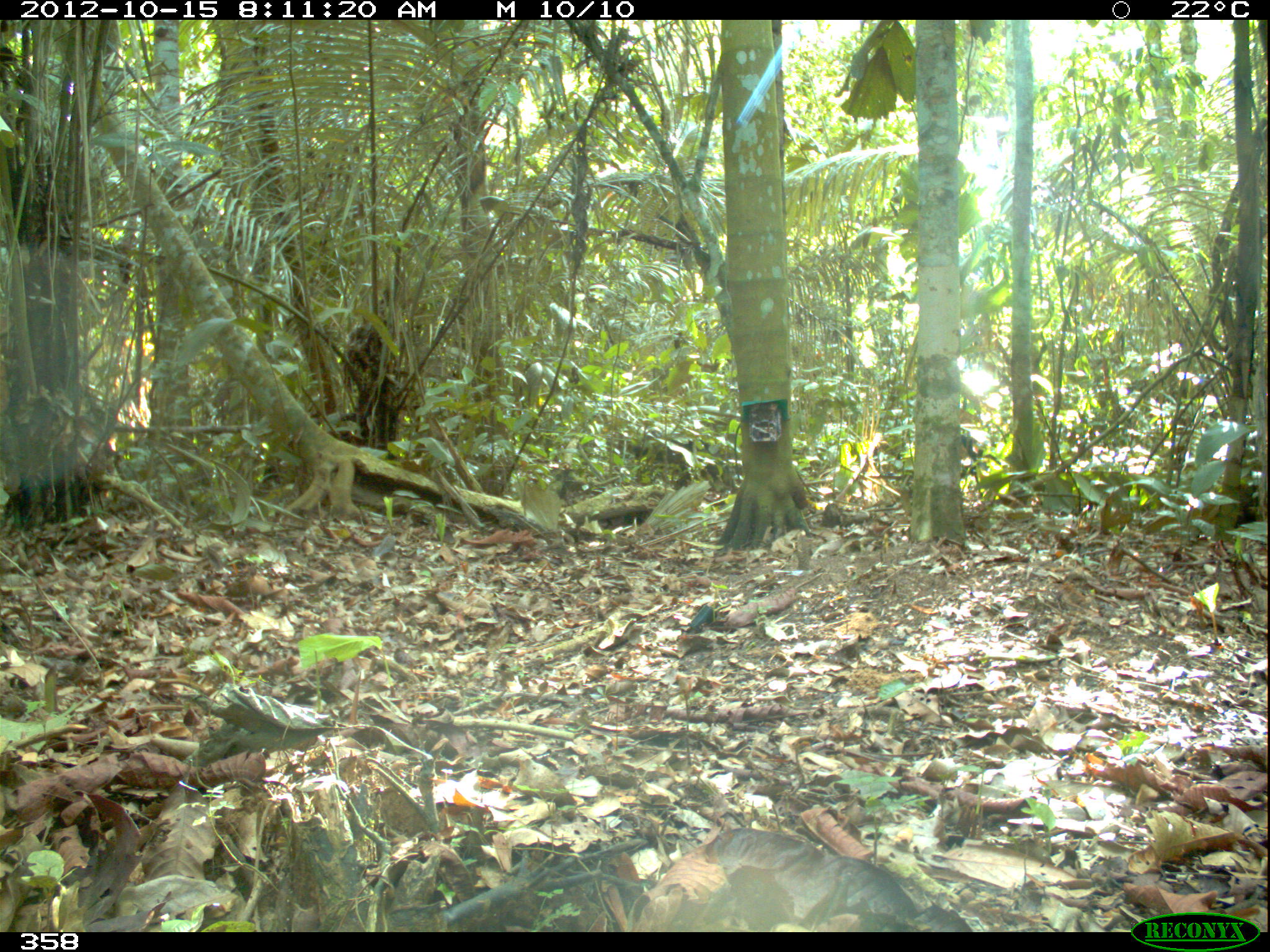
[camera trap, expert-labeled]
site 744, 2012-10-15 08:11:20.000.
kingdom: Animalia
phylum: Chordata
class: Mammalia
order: Artiodactyla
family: Tayassuidae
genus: Tayassu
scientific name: Tayassu pecari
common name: white-lipped peccary